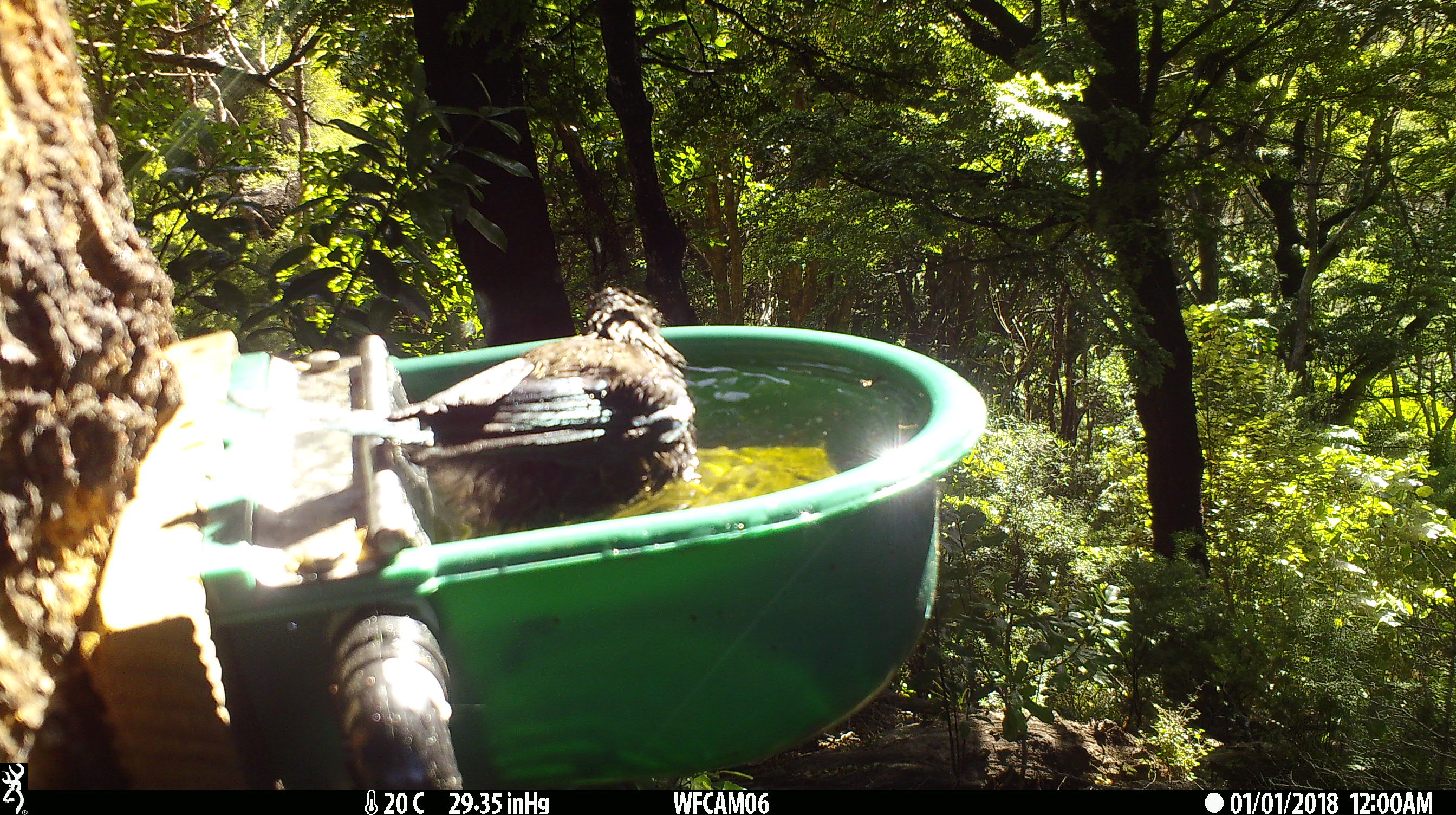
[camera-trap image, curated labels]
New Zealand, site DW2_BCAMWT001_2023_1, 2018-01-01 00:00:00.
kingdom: Animalia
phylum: Chordata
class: Aves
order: Passeriformes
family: Meliphagidae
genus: Prosthemadera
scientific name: Prosthemadera novaeseelandiae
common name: tui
Tui (Prosthemadera novaeseelandiae).